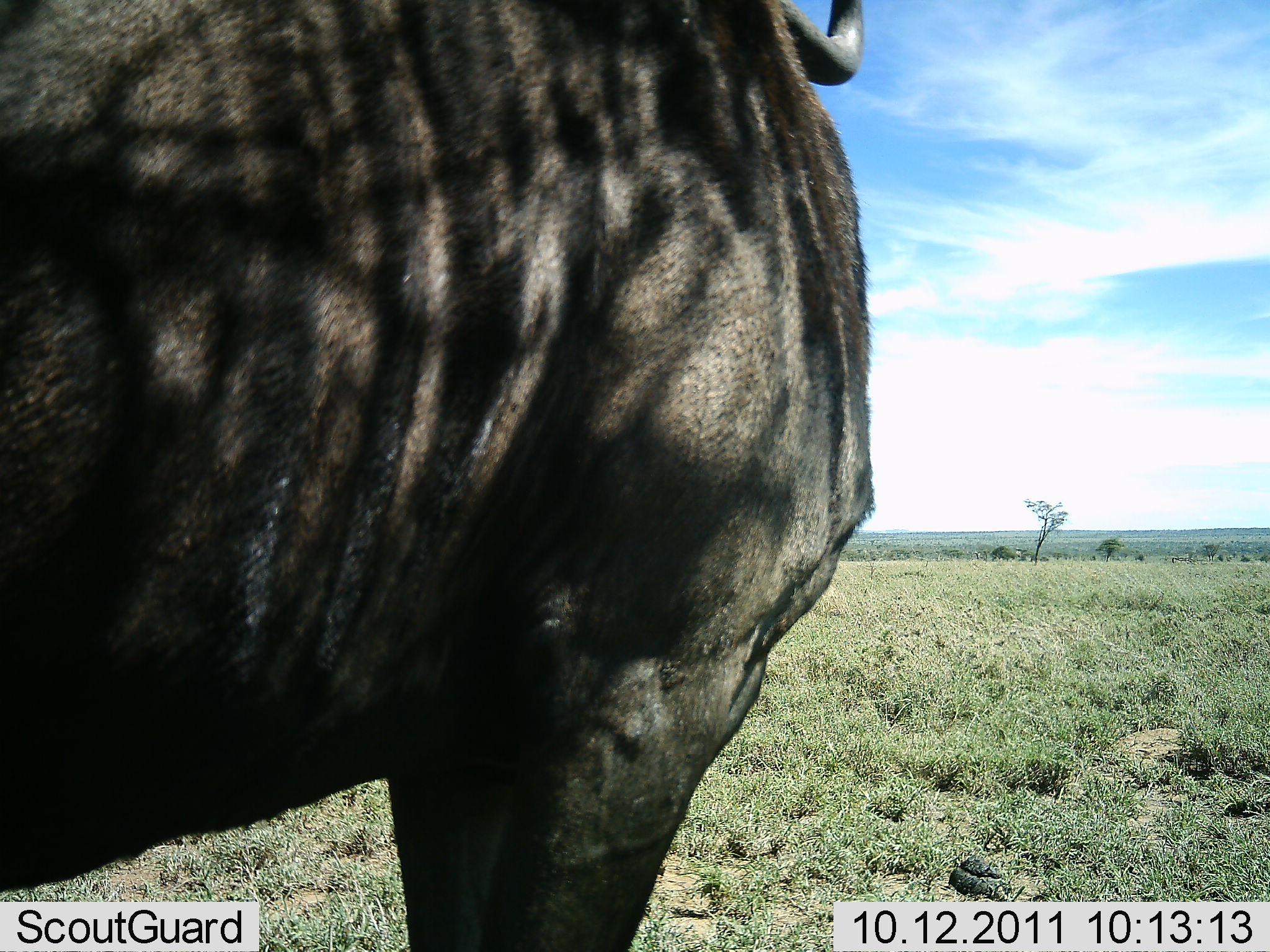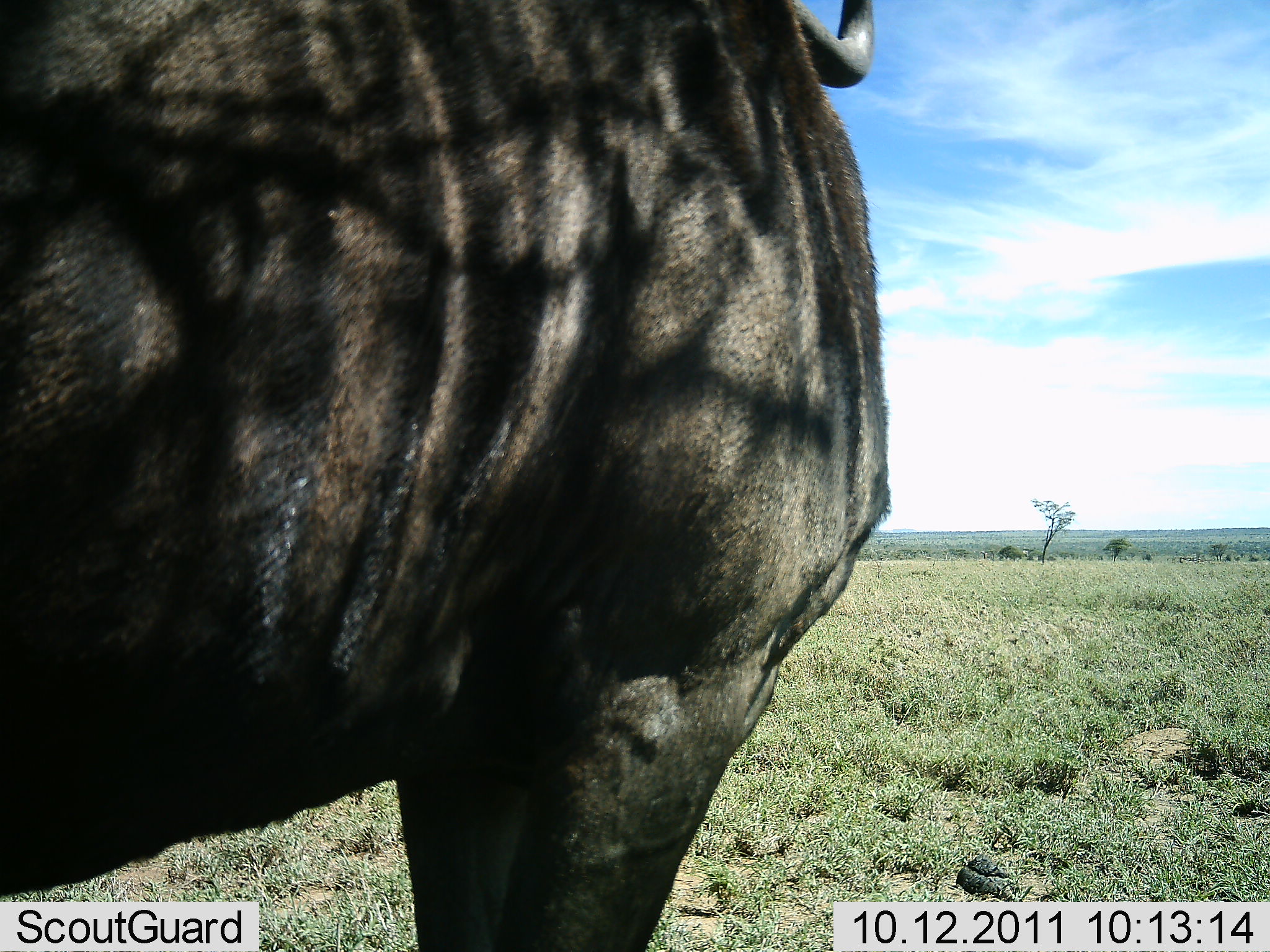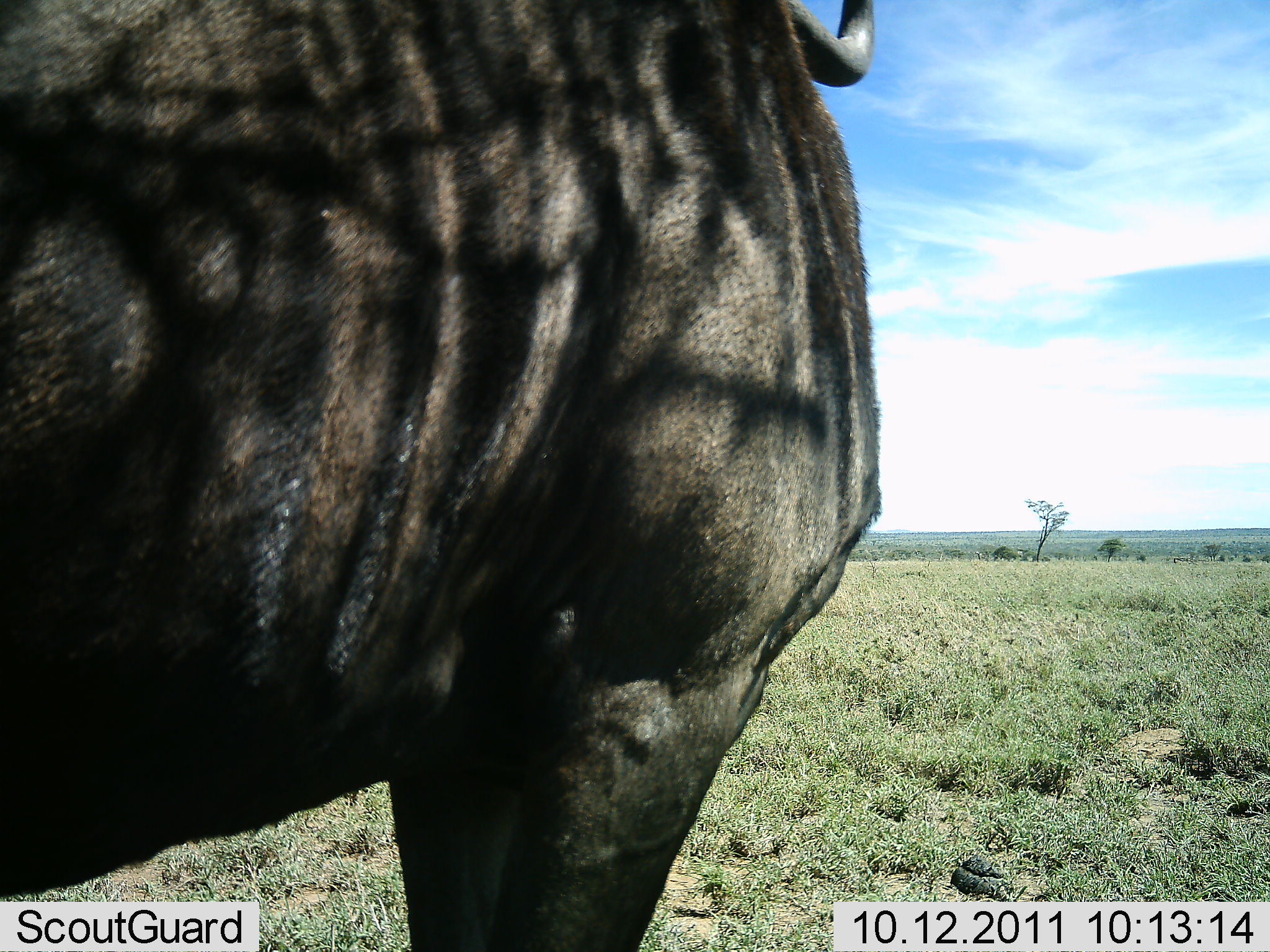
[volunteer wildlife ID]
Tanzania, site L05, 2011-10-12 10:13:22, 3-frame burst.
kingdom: Animalia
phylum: Chordata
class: Mammalia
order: Artiodactyla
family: Bovidae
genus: Connochaetes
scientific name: Connochaetes taurinus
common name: blue wildebeest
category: wildebeest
Wildebeest (blue wildebeest) (Connochaetes taurinus), count 1. Behavior (volunteer vote fractions): standing 100%, resting 0%, moving 0%, interacting 0%. Young present (vote fraction): 0%. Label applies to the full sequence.